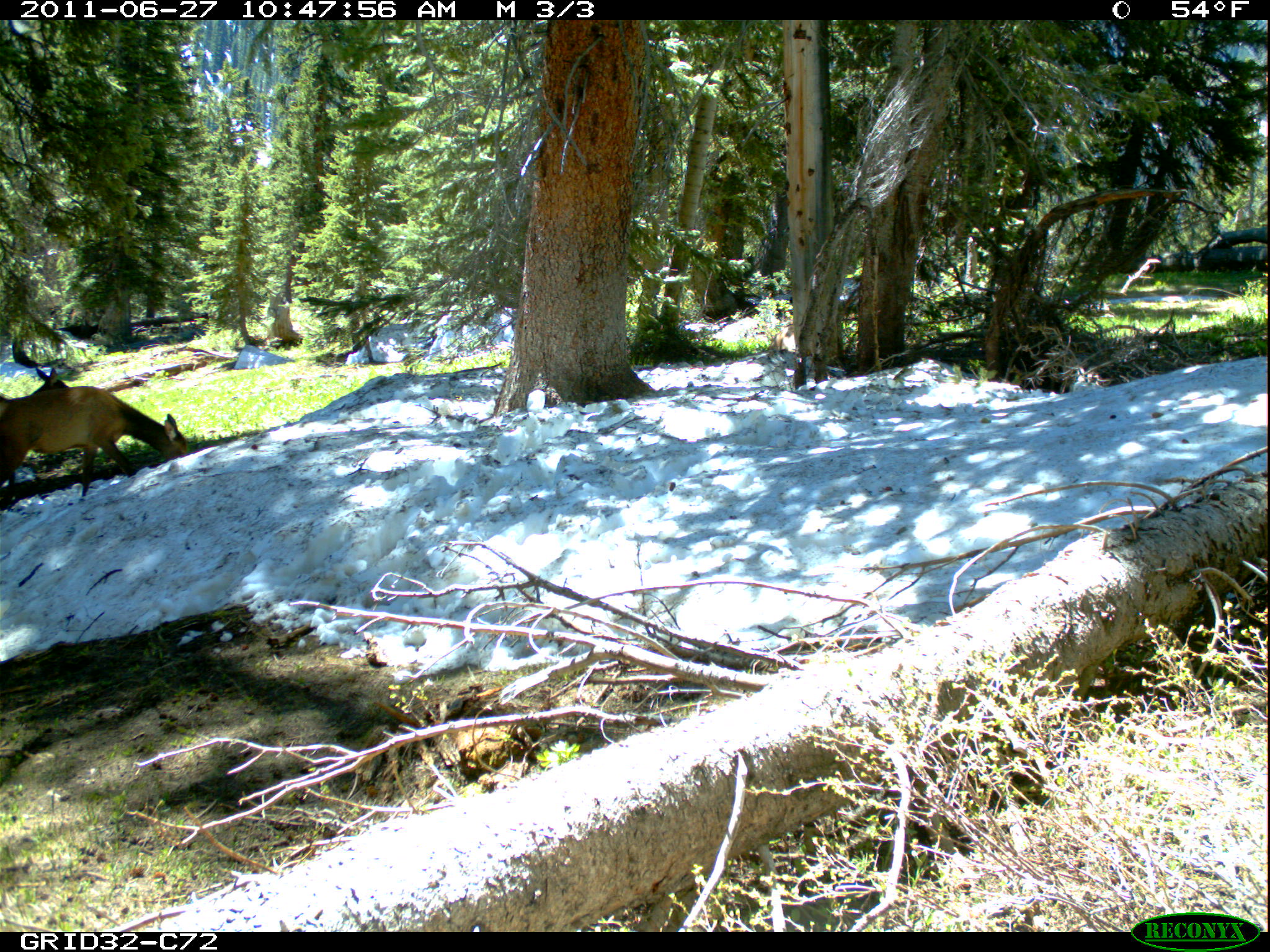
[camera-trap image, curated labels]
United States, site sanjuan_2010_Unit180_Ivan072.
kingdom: Animalia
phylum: Chordata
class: Mammalia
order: Artiodactyla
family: Cervidae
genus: Cervus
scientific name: Cervus elaphus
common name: red deer